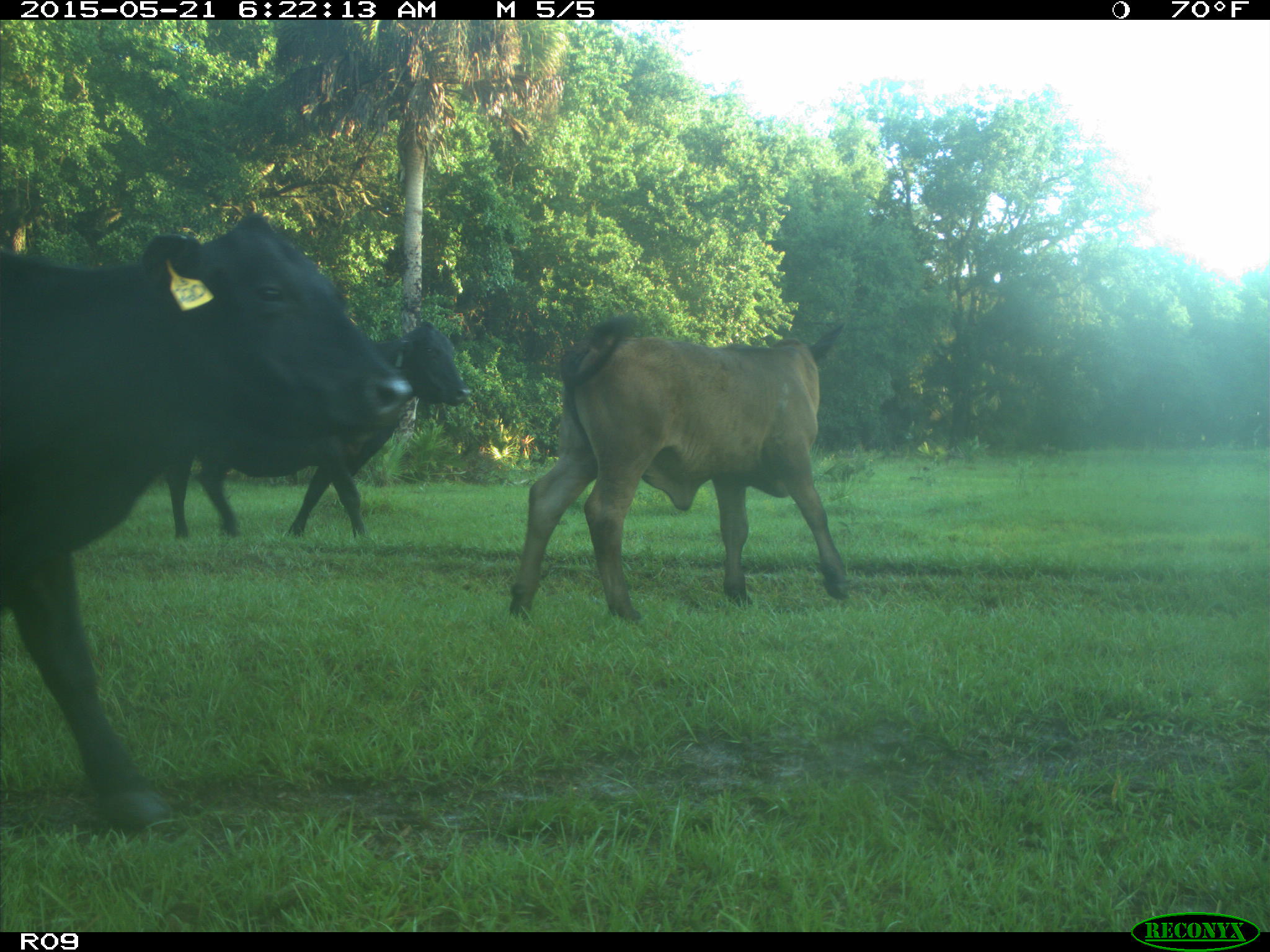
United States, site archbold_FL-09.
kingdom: Animalia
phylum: Chordata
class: Mammalia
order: Artiodactyla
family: Bovidae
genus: Bos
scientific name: Bos taurus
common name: domestic cow